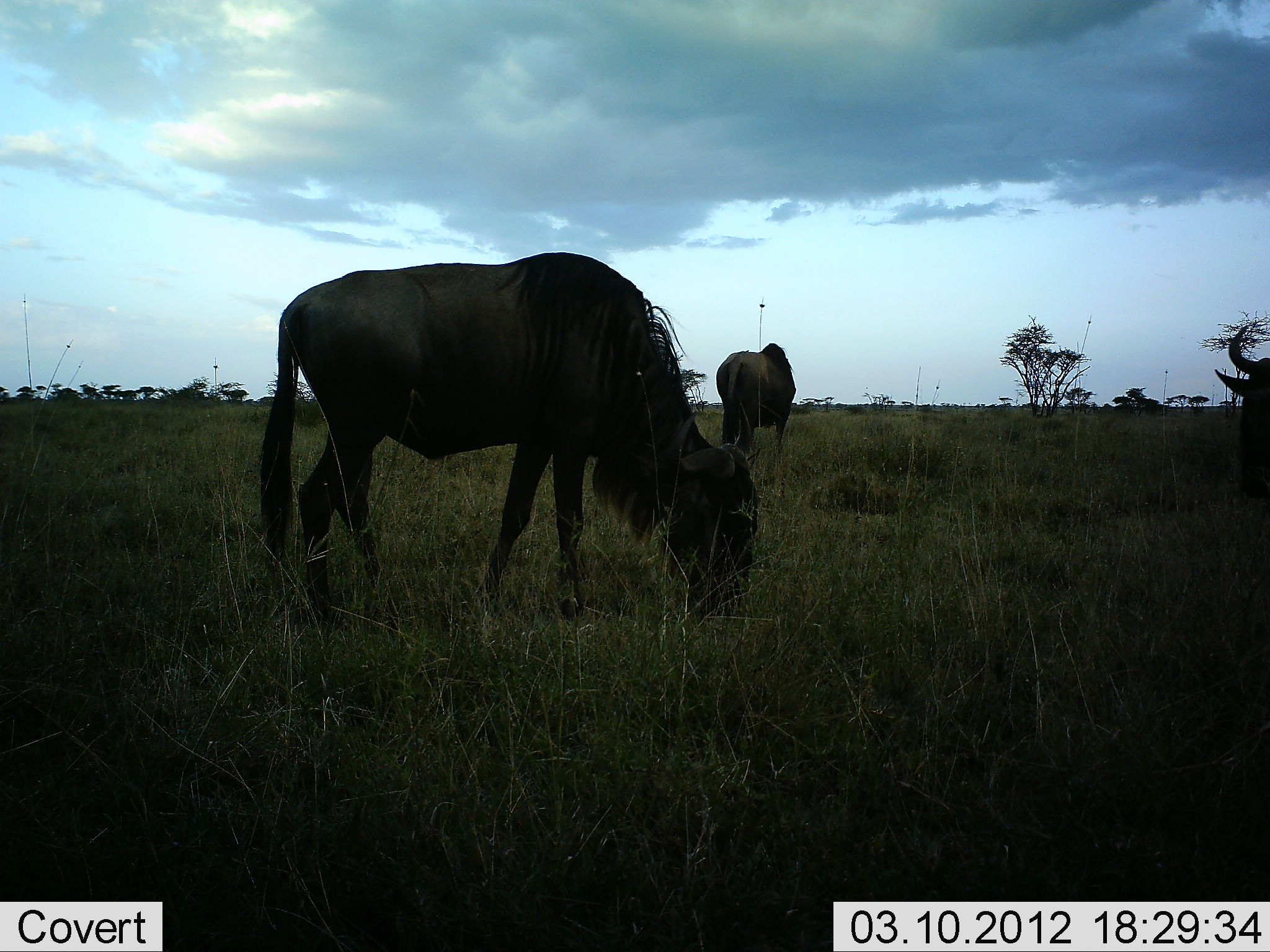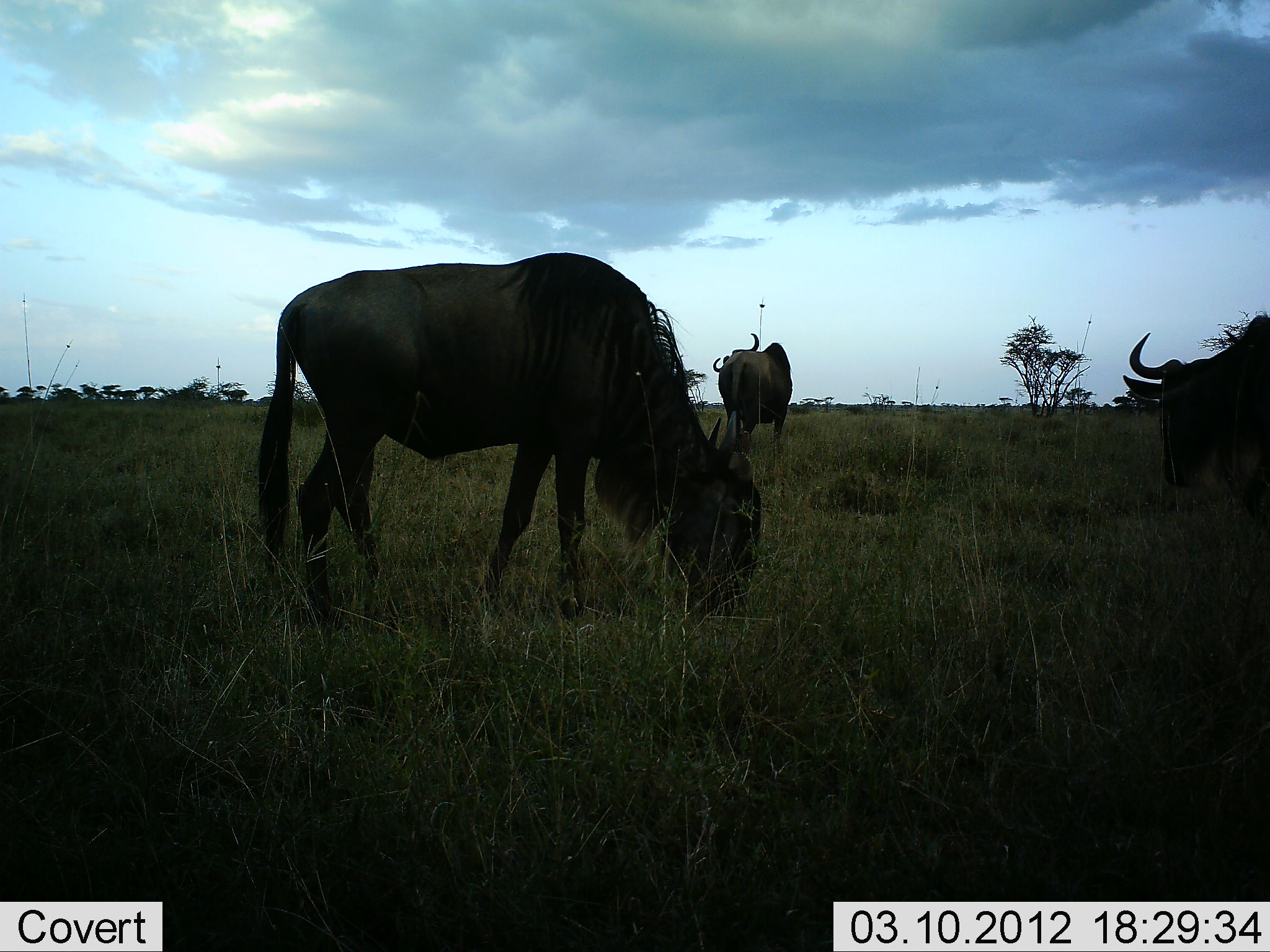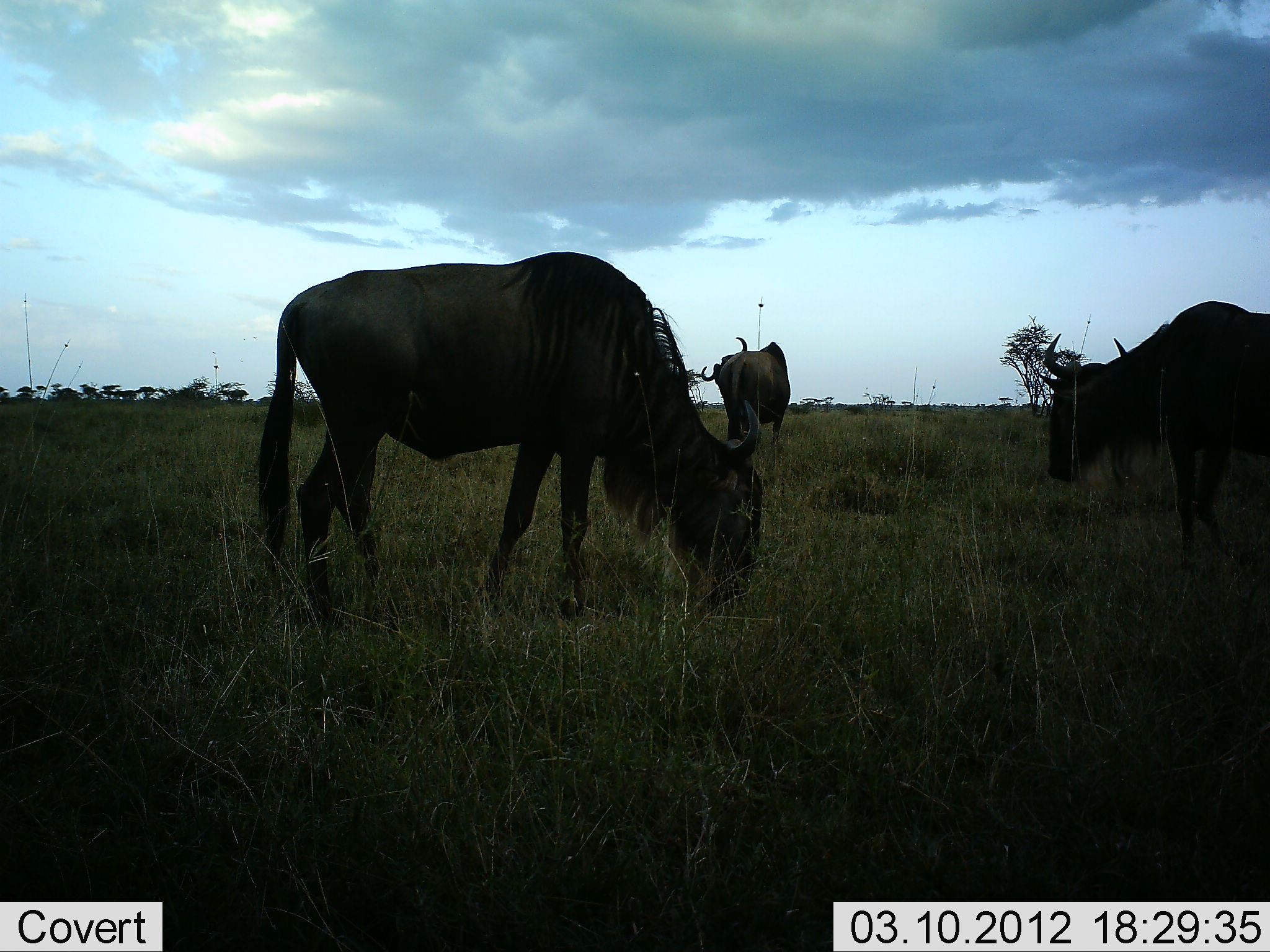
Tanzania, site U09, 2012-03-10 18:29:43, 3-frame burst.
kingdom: Animalia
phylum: Chordata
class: Mammalia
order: Artiodactyla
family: Bovidae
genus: Connochaetes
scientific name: Connochaetes taurinus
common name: blue wildebeest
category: wildebeest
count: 3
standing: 38%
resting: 4%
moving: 25%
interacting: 0%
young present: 0%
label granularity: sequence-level